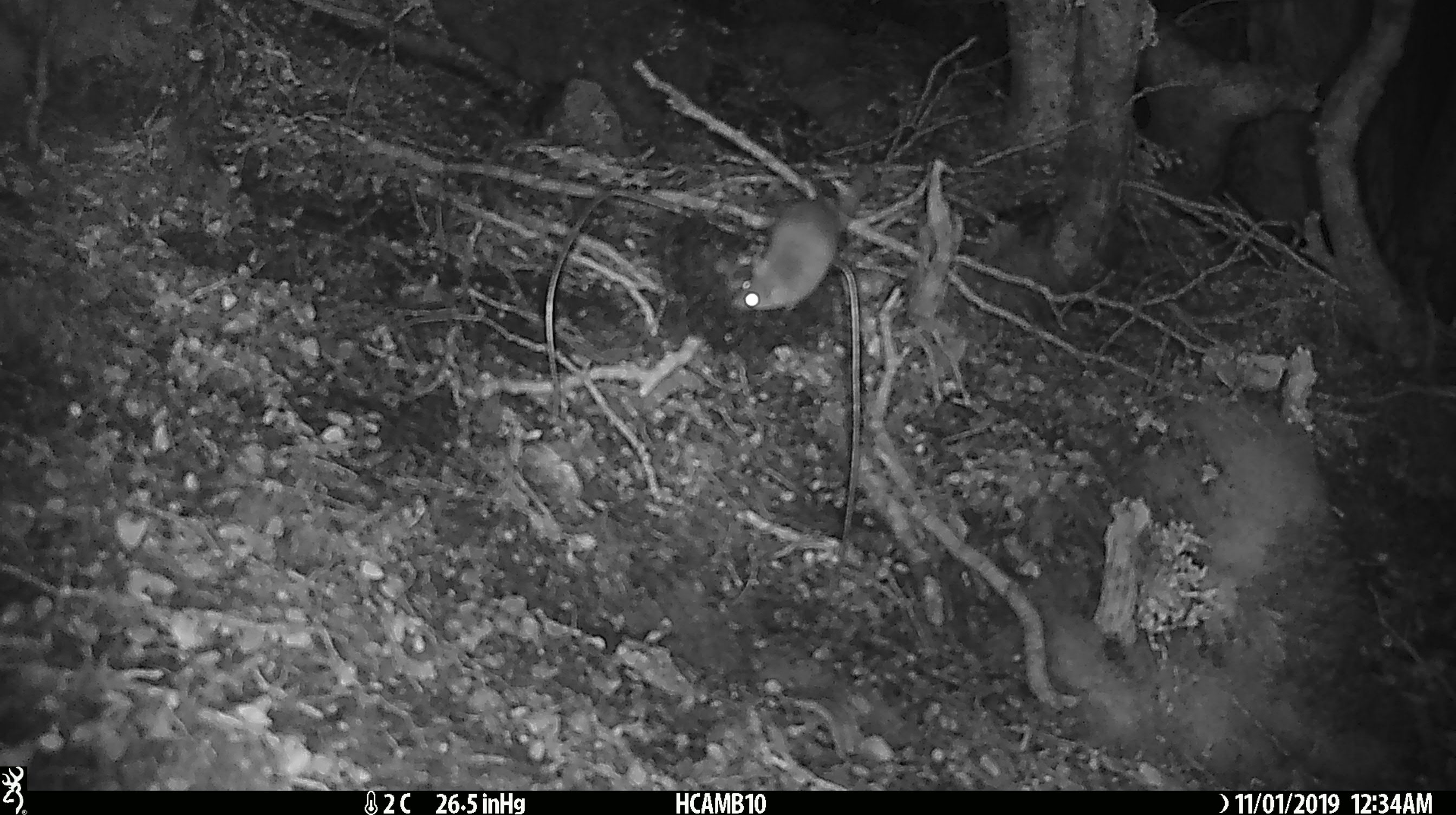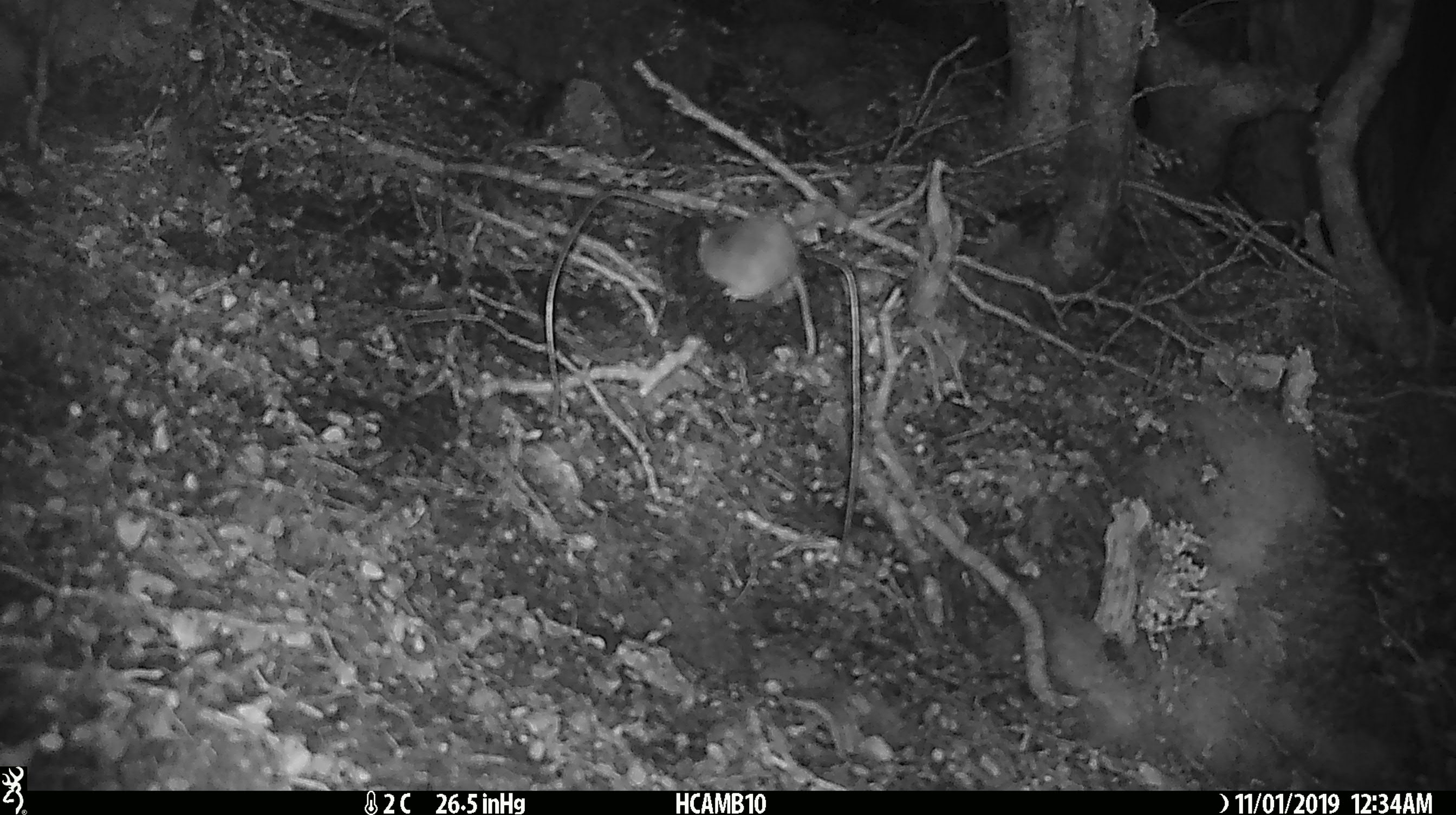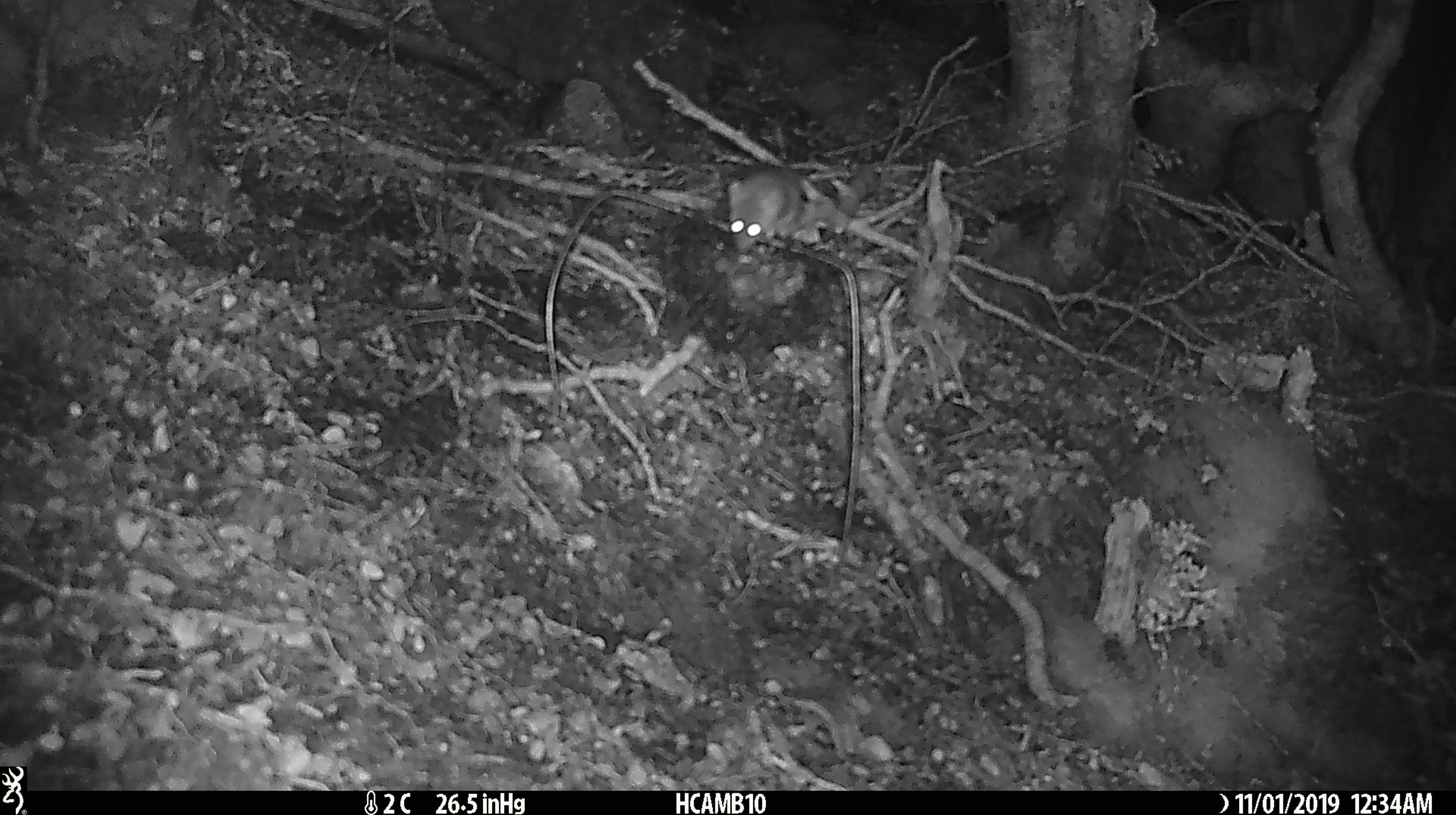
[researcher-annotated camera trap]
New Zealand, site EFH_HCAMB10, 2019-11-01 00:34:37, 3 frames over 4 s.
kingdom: Animalia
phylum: Chordata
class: Mammalia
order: Rodentia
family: Muridae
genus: Mus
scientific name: Mus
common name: mouse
Mouse (Mus).